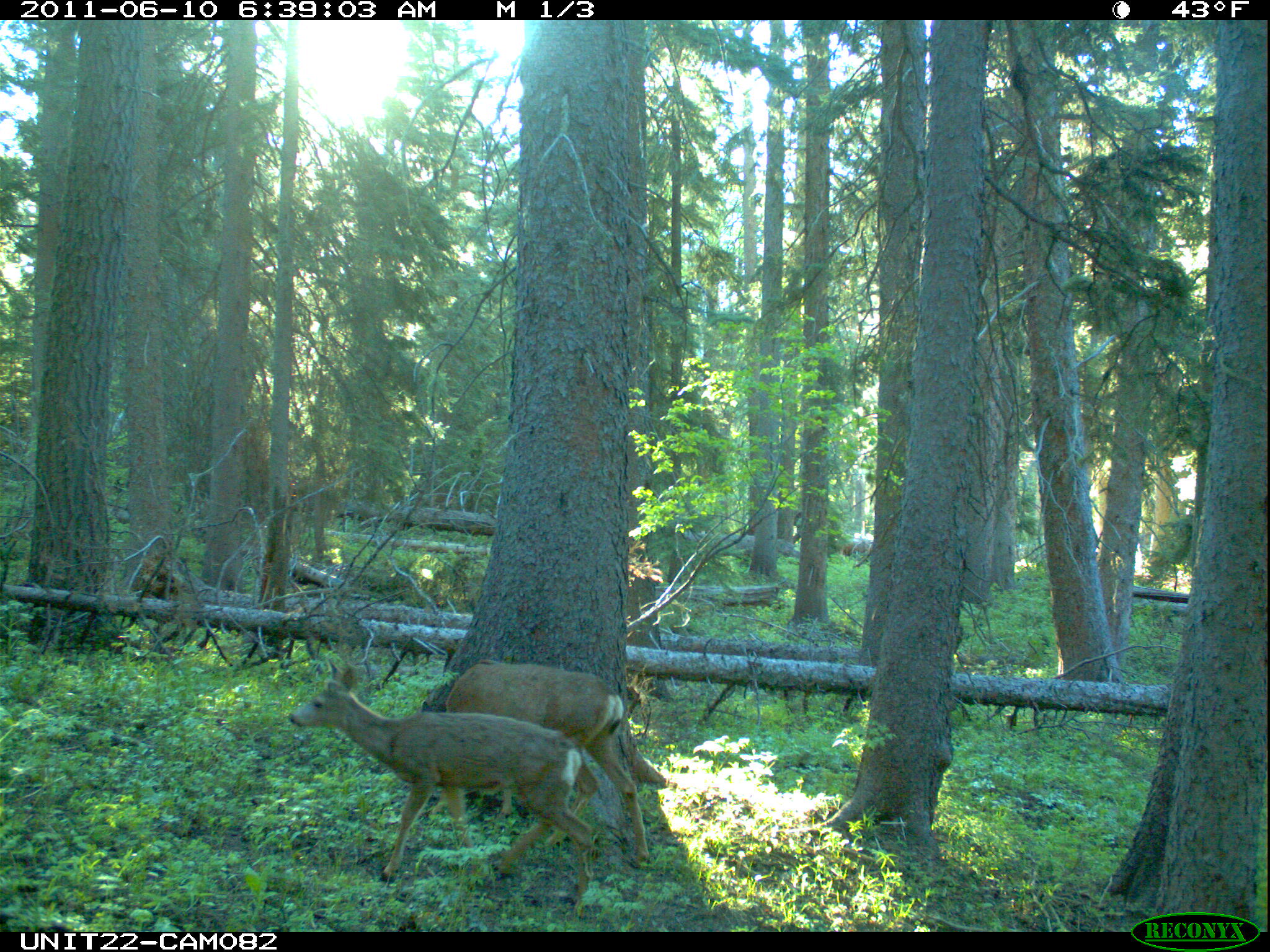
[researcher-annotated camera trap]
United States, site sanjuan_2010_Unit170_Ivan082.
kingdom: Animalia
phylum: Chordata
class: Mammalia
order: Artiodactyla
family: Cervidae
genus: Odocoileus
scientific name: Odocoileus hemionus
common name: mule deer